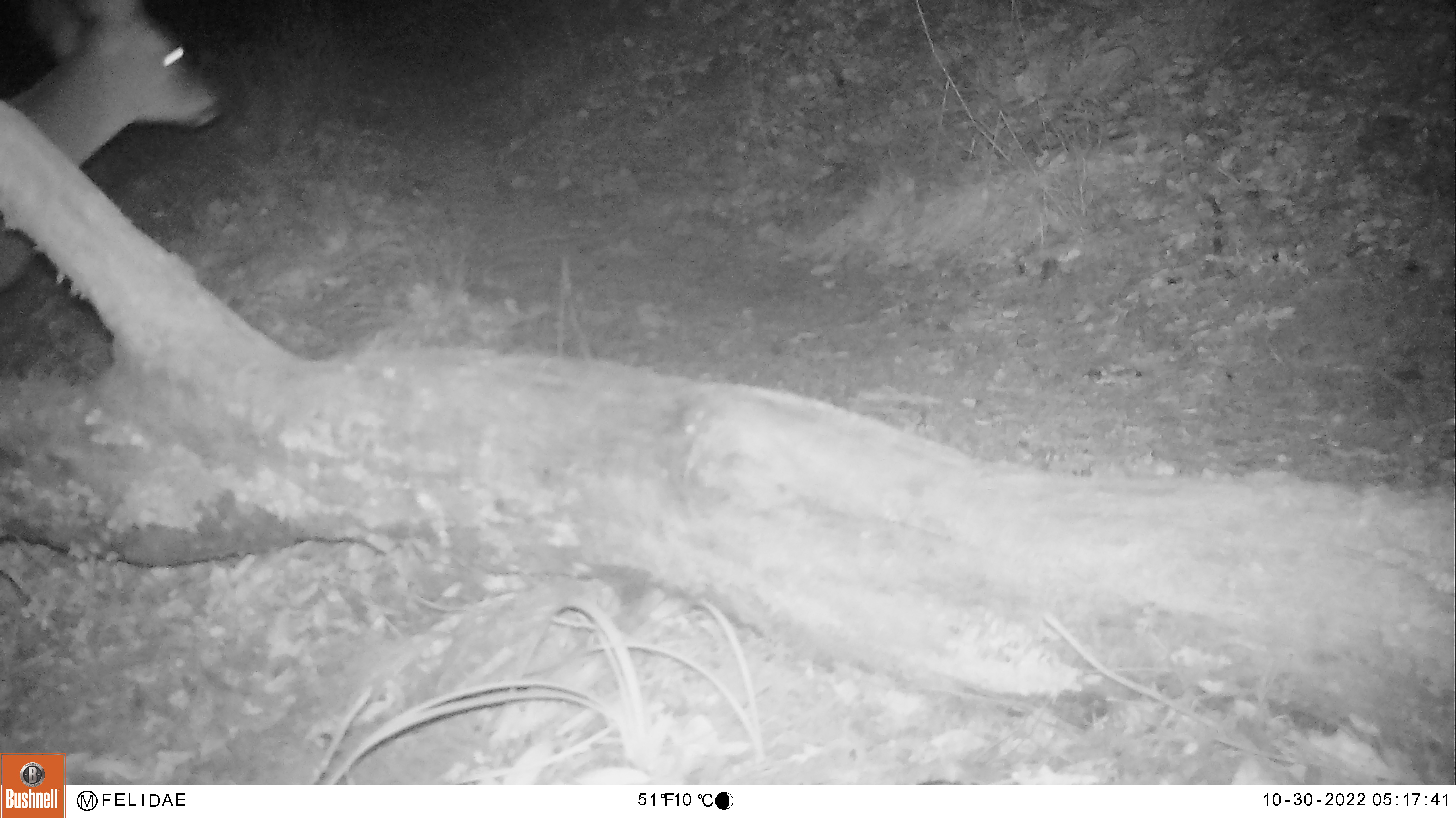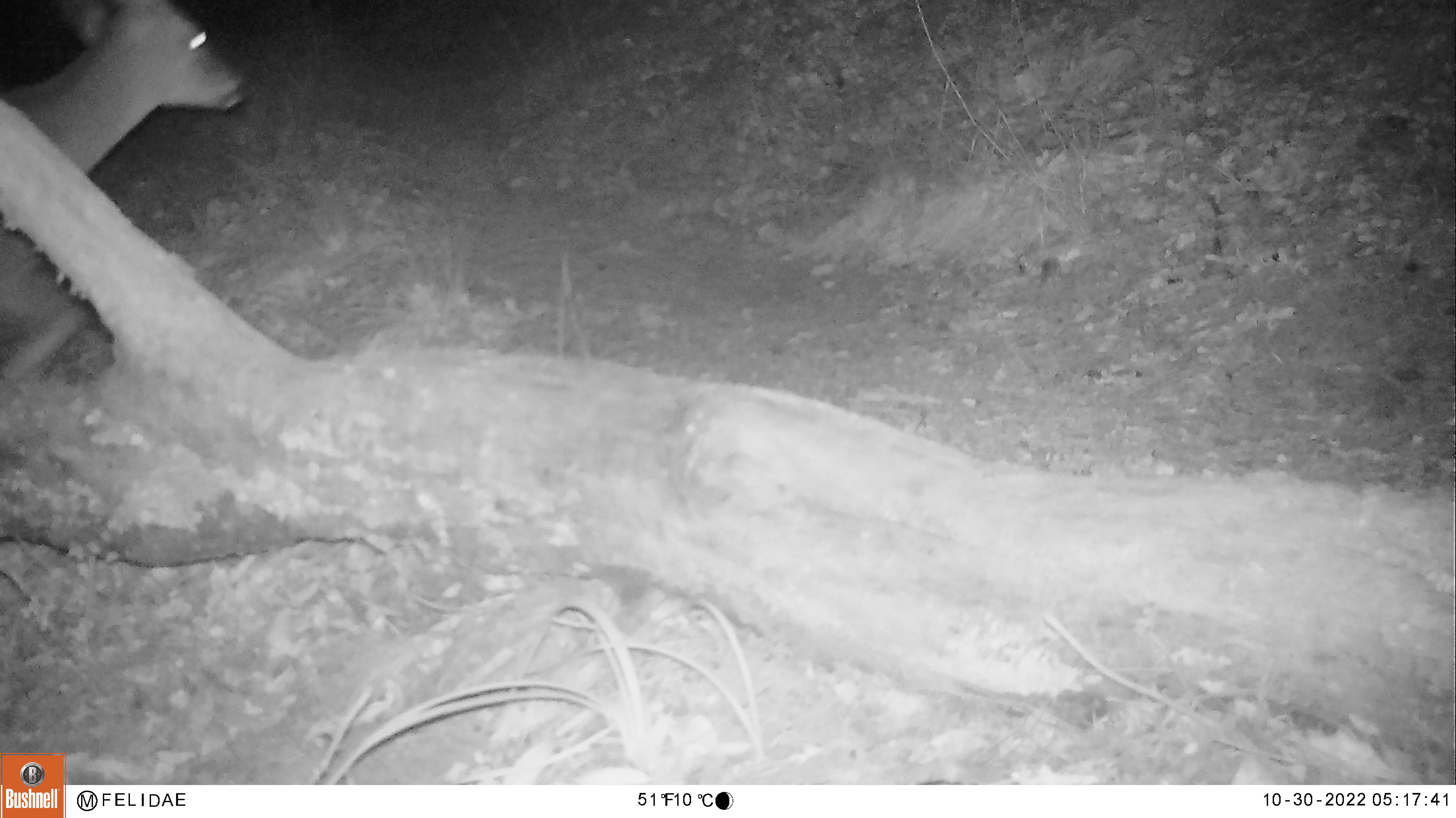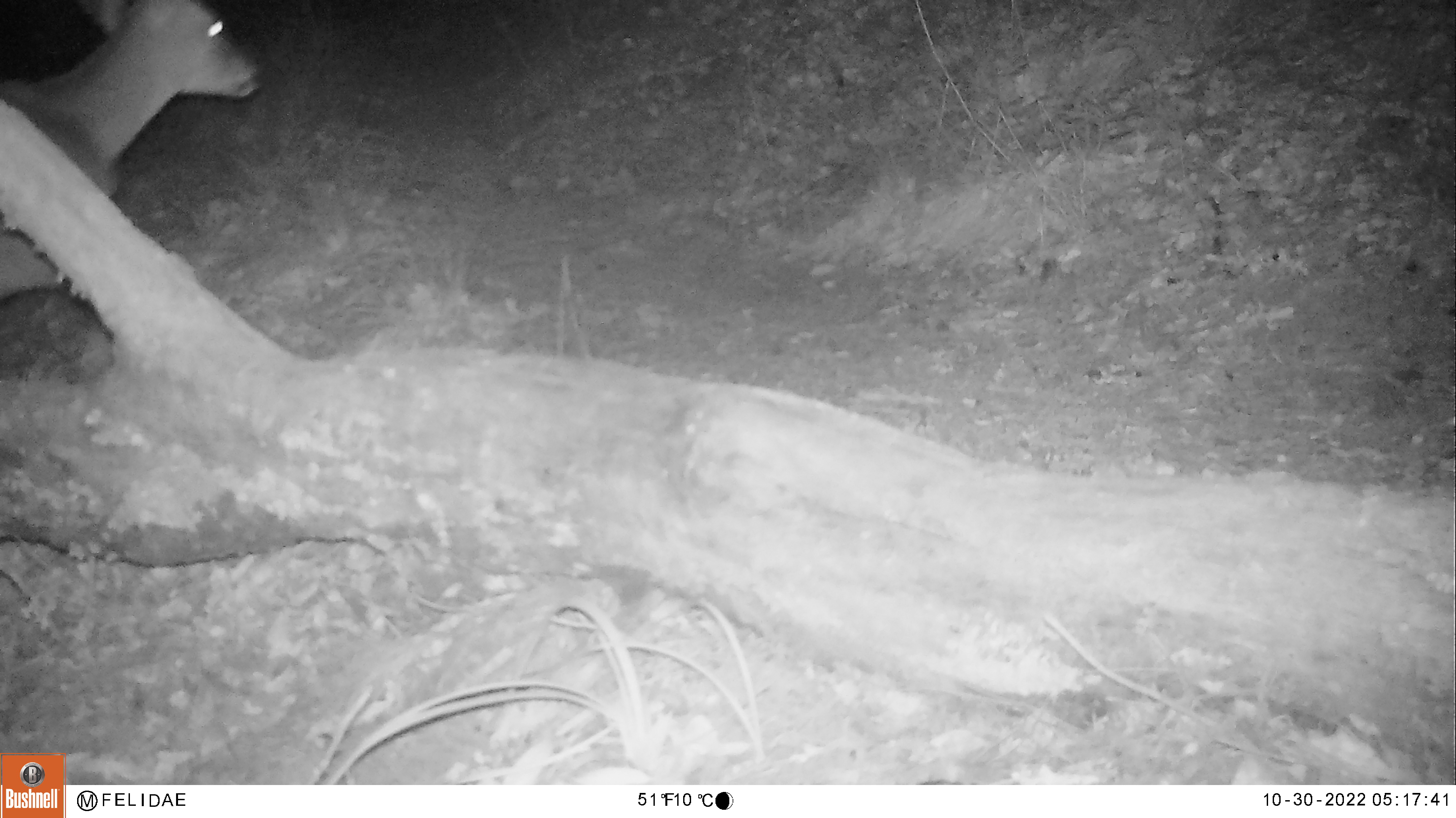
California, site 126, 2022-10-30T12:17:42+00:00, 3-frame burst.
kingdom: Animalia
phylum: Chordata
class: Mammalia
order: Artiodactyla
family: Cervidae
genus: Odocoileus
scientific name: Odocoileus hemionus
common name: mule deer